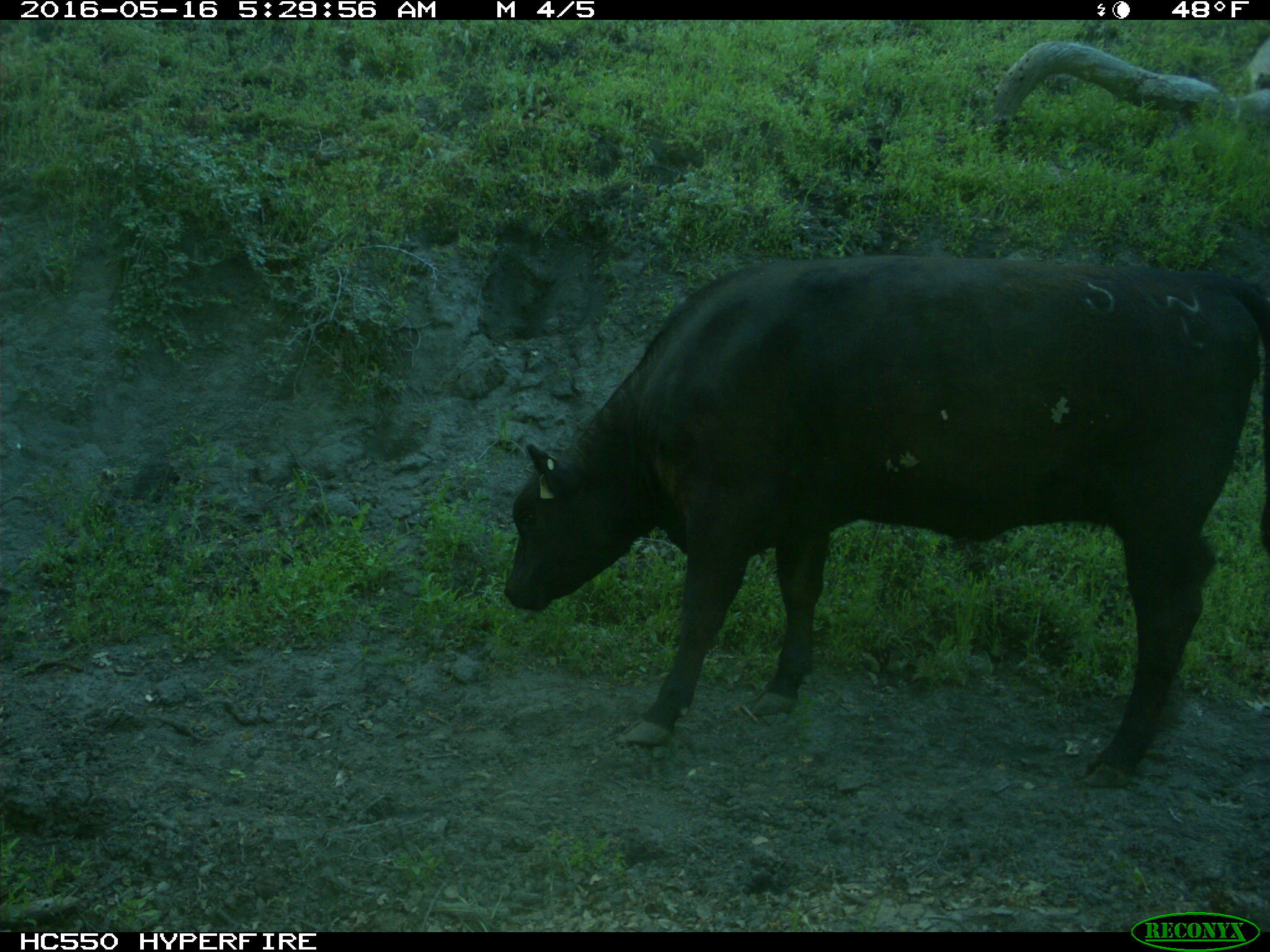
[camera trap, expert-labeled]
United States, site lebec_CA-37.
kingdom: Animalia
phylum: Chordata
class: Mammalia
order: Artiodactyla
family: Bovidae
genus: Bos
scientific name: Bos taurus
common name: domestic cow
Bos taurus (domestic cow).